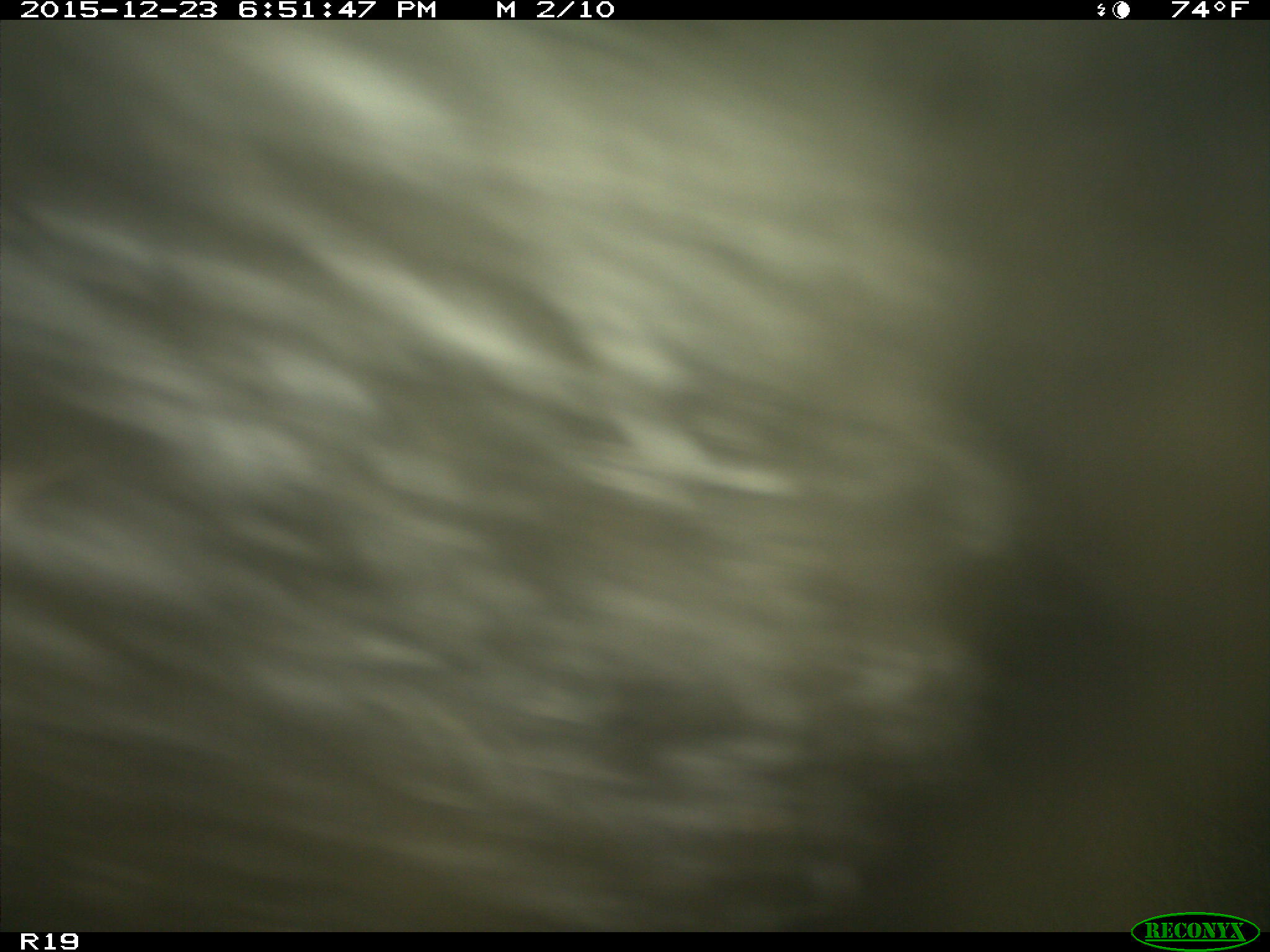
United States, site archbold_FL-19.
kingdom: Animalia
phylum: Chordata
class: Mammalia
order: Artiodactyla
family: Bovidae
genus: Bos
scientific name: Bos taurus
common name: domestic cow